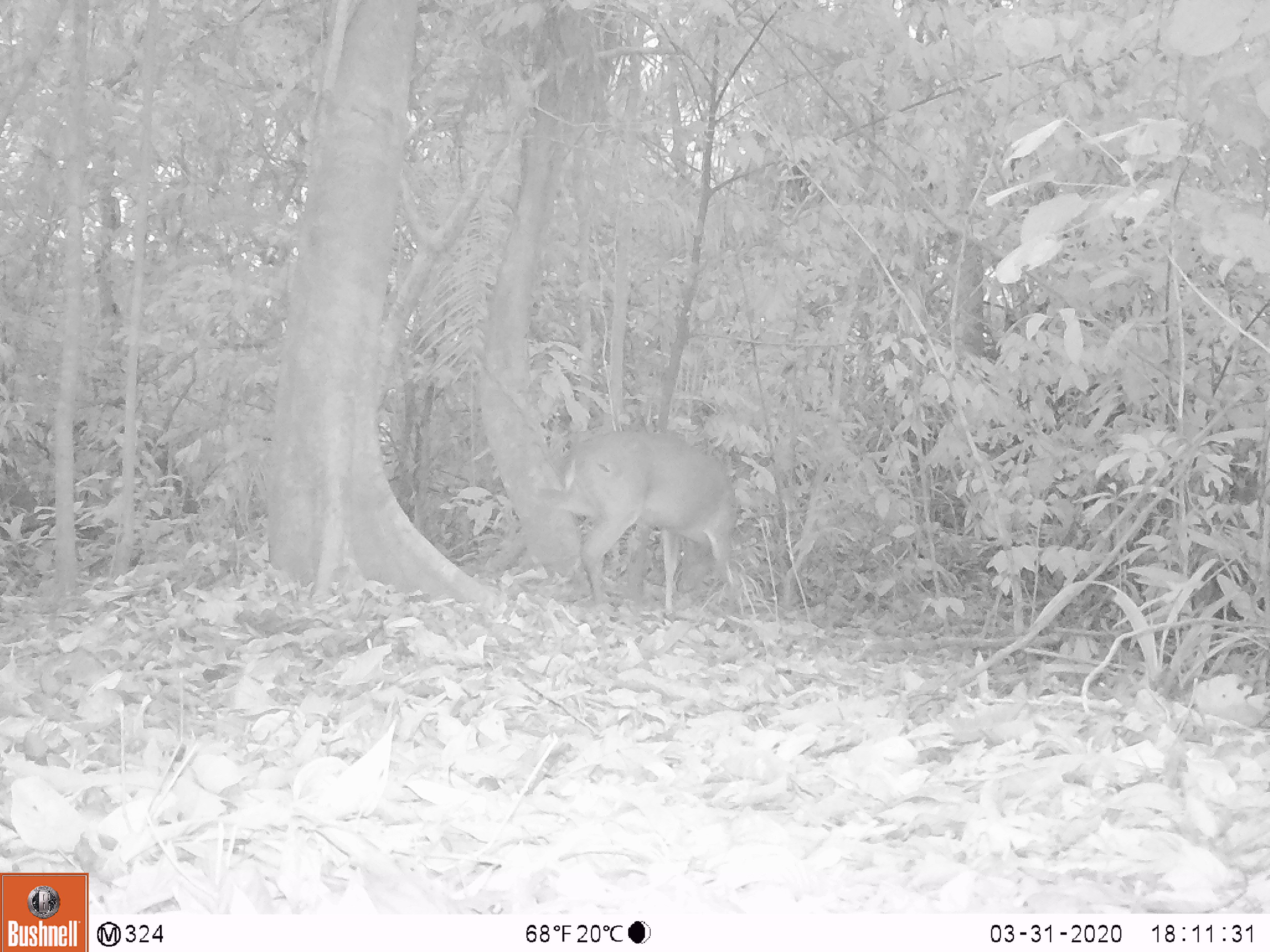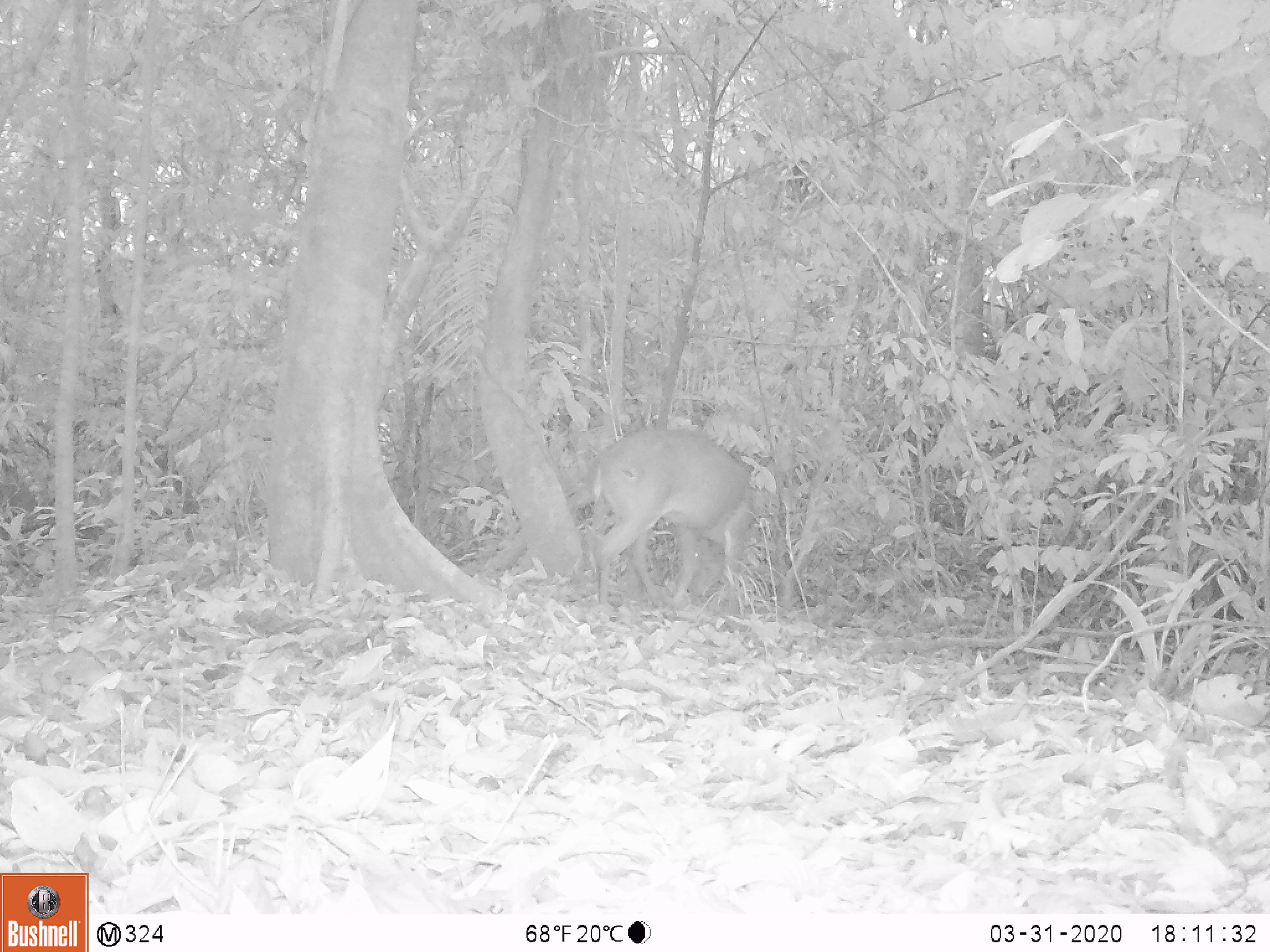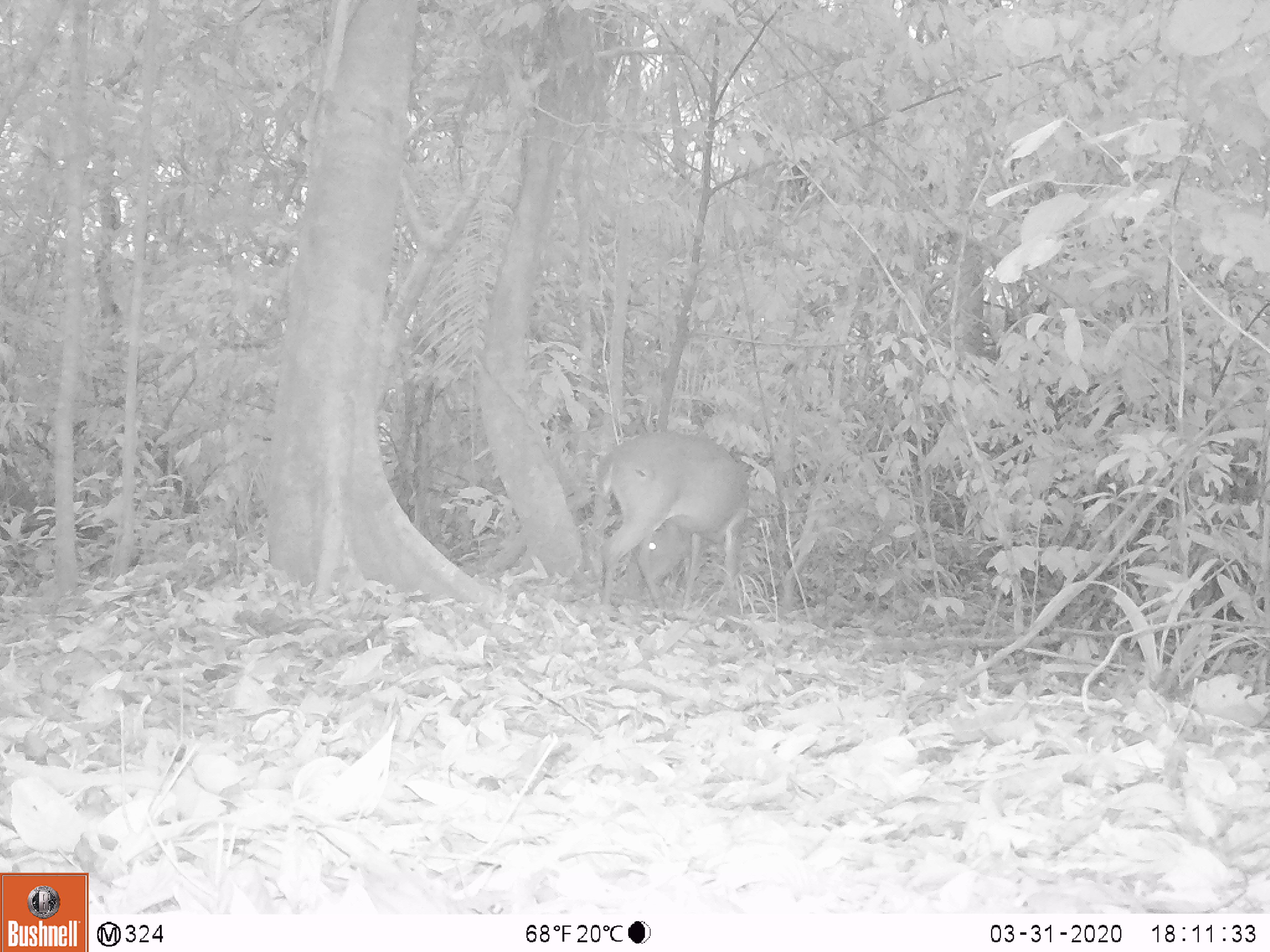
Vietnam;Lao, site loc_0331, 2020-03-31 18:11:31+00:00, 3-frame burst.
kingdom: Animalia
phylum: Chordata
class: Mammalia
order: Artiodactyla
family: Cervidae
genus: Muntiacus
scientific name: Muntiacus vuquangensis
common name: large-antlered muntjac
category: large antlered muntjac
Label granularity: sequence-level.